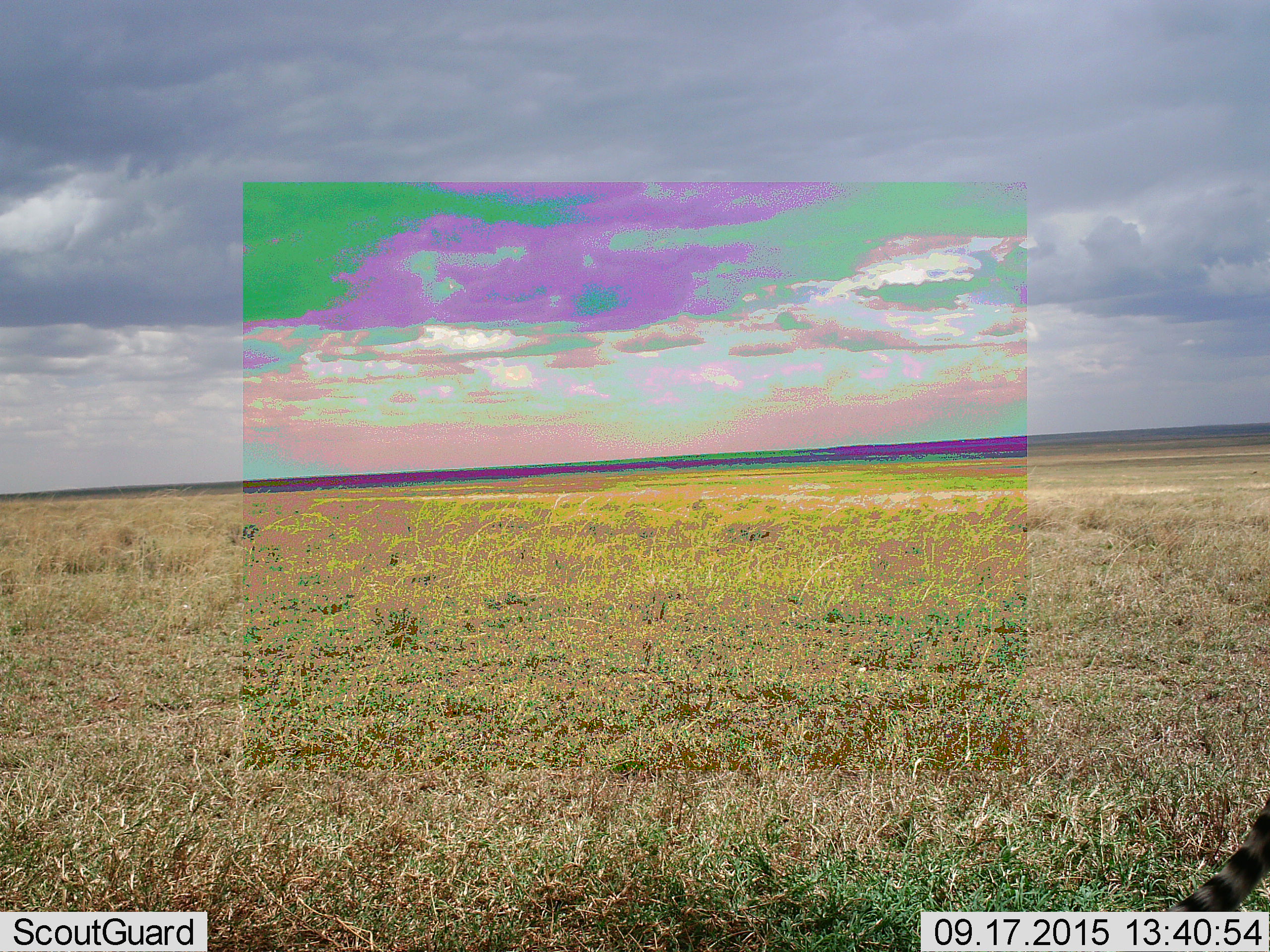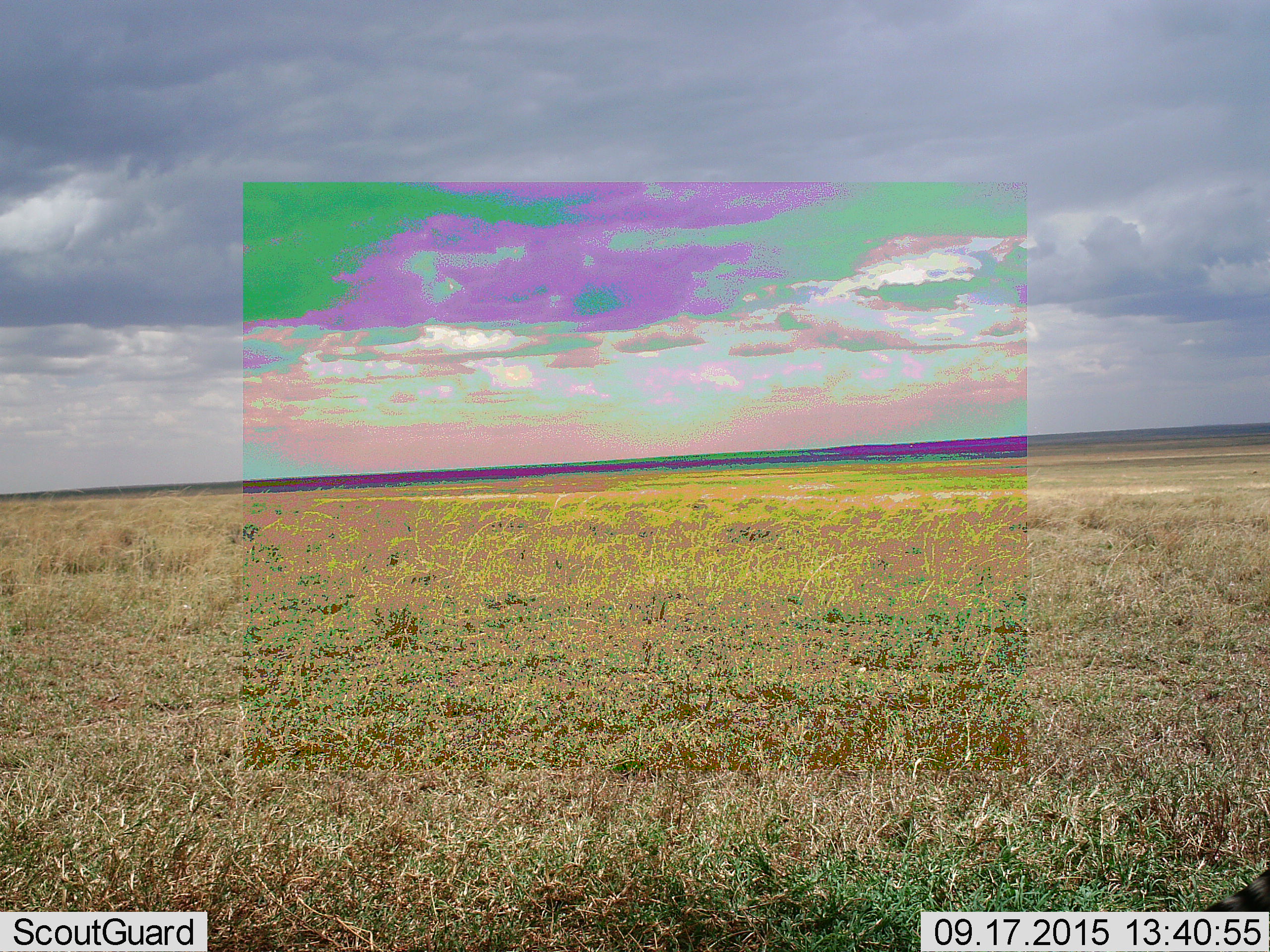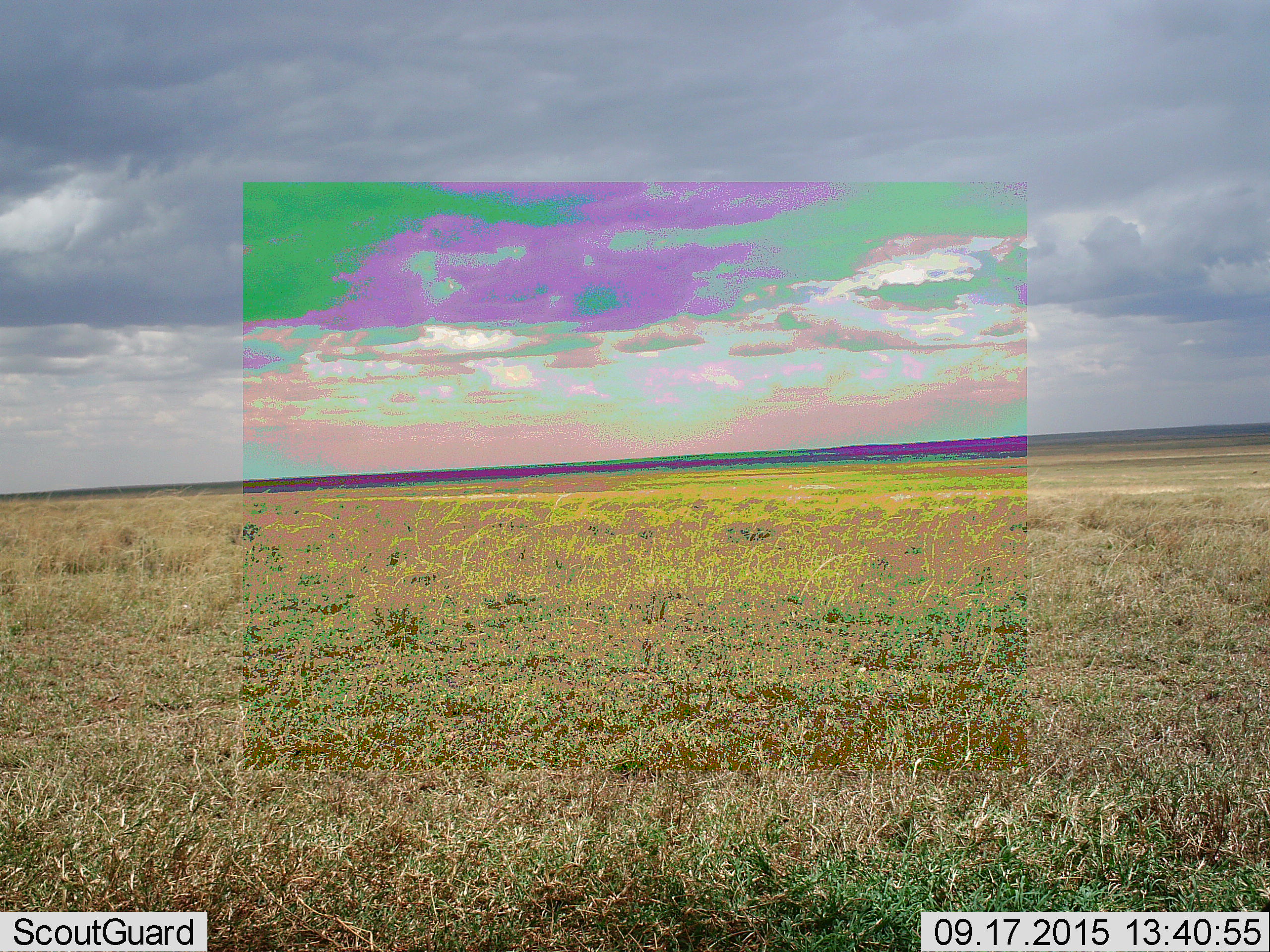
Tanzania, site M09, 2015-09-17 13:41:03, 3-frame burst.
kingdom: Animalia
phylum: Chordata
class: Mammalia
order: Carnivora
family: Felidae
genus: Acinonyx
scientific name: Acinonyx jubatus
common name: cheetah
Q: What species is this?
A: Cheetah (Acinonyx jubatus).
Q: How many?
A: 1.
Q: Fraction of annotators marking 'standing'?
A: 12%.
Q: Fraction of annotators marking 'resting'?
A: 0%.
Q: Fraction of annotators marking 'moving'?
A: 88%.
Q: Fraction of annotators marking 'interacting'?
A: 0%.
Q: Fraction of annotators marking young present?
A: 0%.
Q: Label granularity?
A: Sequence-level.